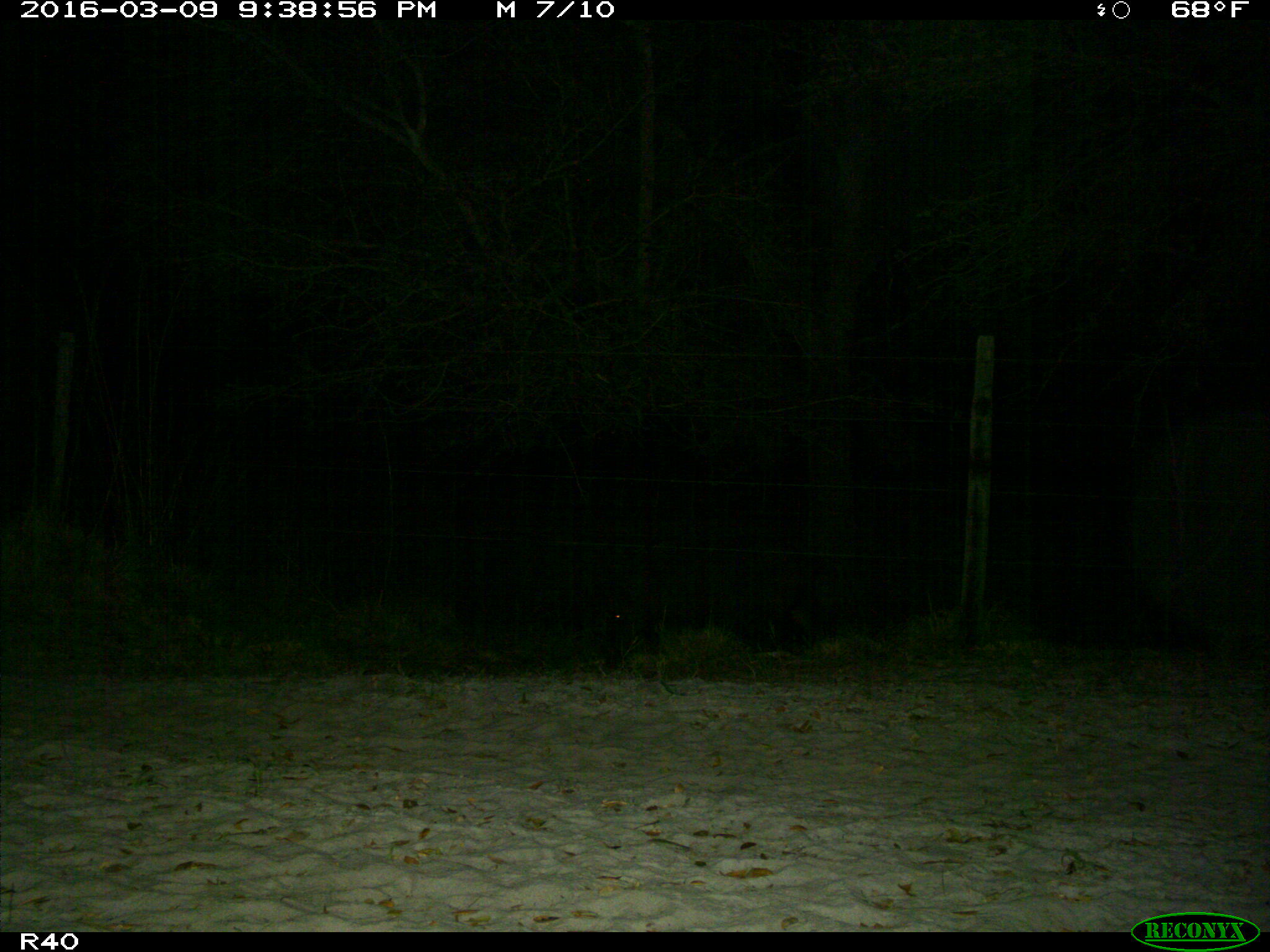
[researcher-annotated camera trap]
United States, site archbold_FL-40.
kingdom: Animalia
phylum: Chordata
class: Mammalia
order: Artiodactyla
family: Suidae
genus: Sus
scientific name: Sus scrofa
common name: wild boar